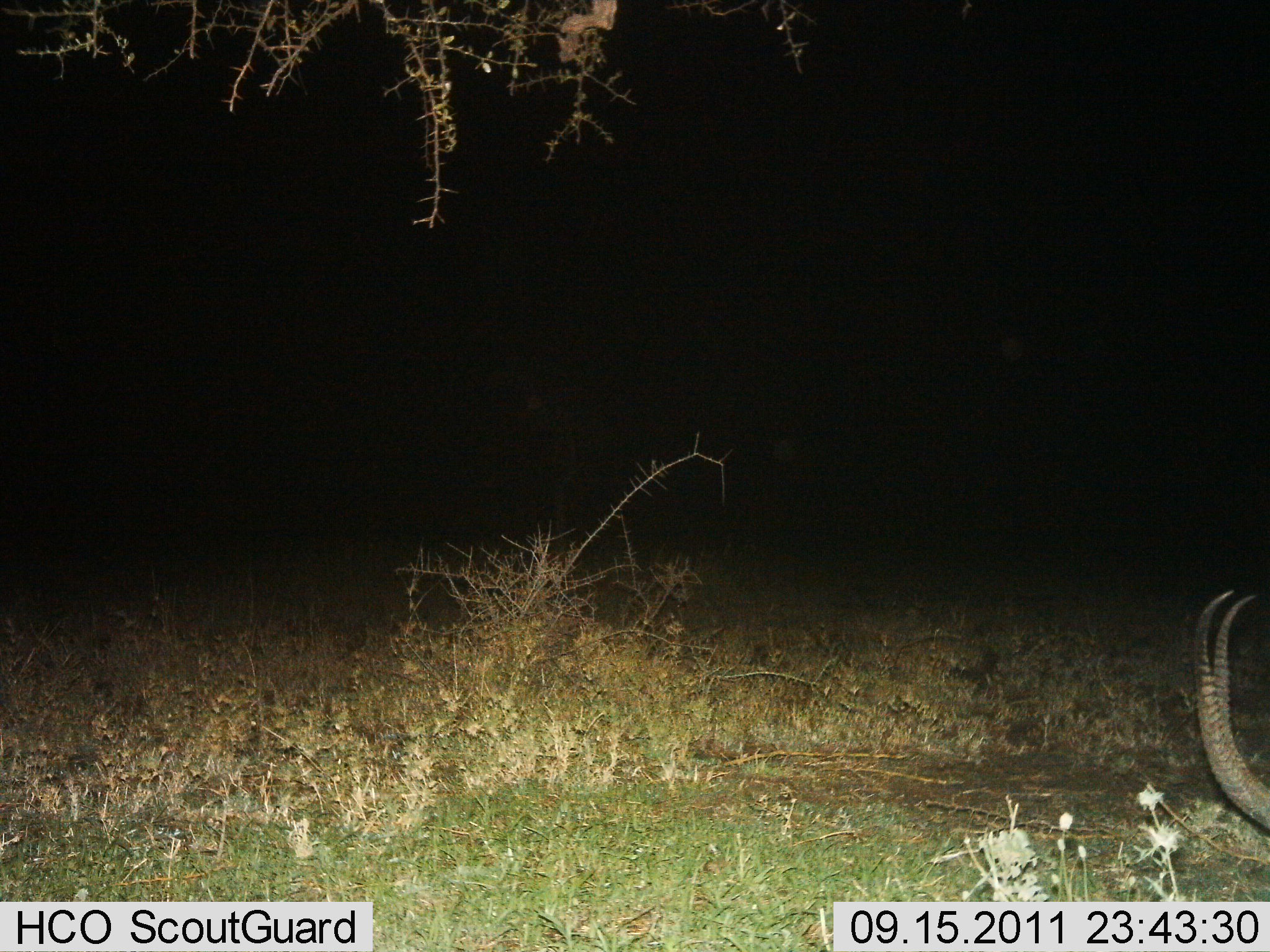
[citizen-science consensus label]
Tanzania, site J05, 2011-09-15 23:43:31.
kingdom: Animalia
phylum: Chordata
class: Mammalia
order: Artiodactyla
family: Bovidae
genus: Eudorcas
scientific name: Eudorcas thomsonii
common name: thomson's gazelle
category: gazellethomsons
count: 1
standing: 0%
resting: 0%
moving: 0%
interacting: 0%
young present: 0%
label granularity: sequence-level